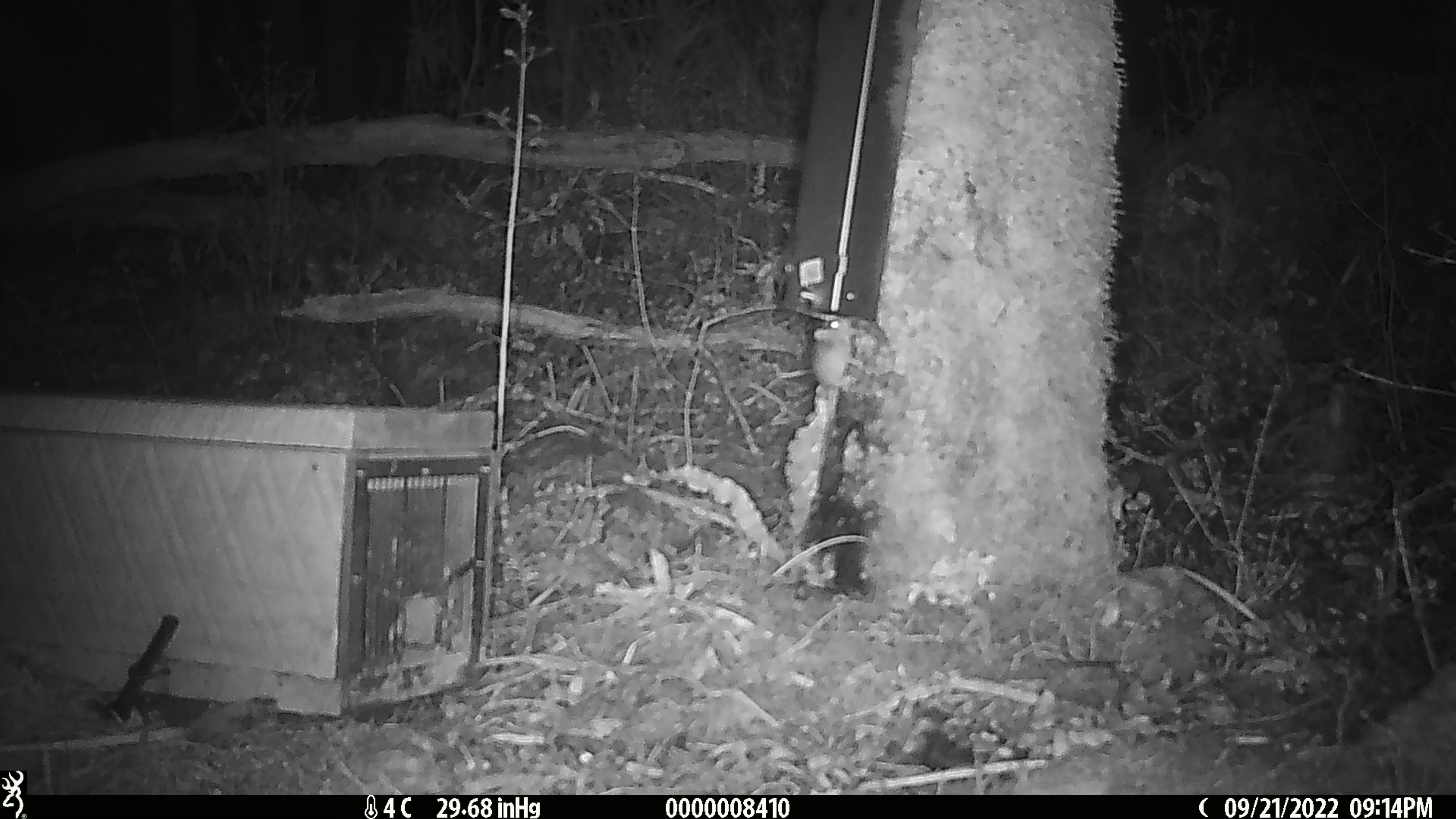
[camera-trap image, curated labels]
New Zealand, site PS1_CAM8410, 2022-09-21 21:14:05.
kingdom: Animalia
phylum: Chordata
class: Mammalia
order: Rodentia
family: Muridae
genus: Mus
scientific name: Mus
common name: mouse